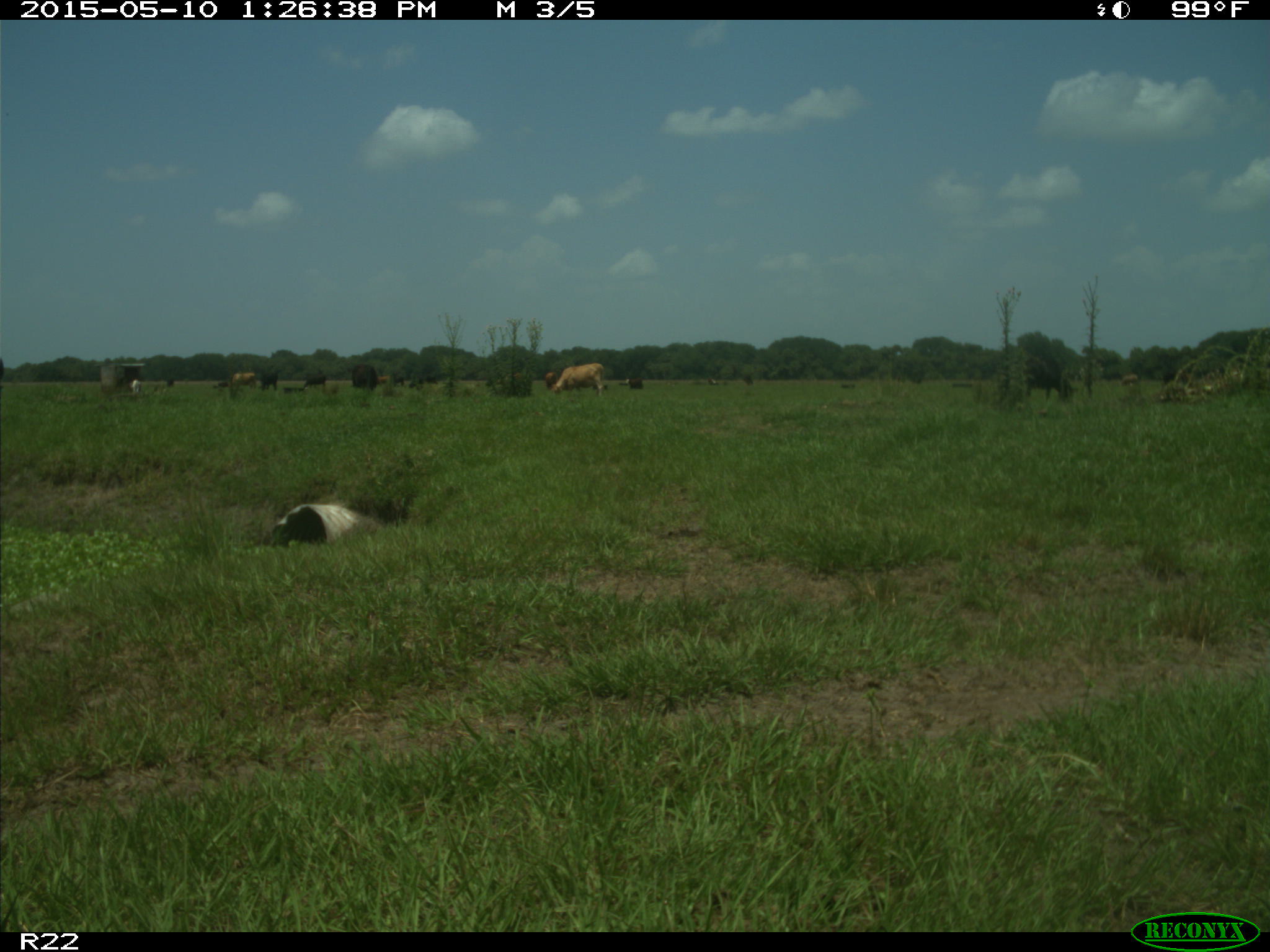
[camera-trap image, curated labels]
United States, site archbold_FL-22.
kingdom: Animalia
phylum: Chordata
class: Mammalia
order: Artiodactyla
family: Bovidae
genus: Bos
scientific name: Bos taurus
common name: domestic cow